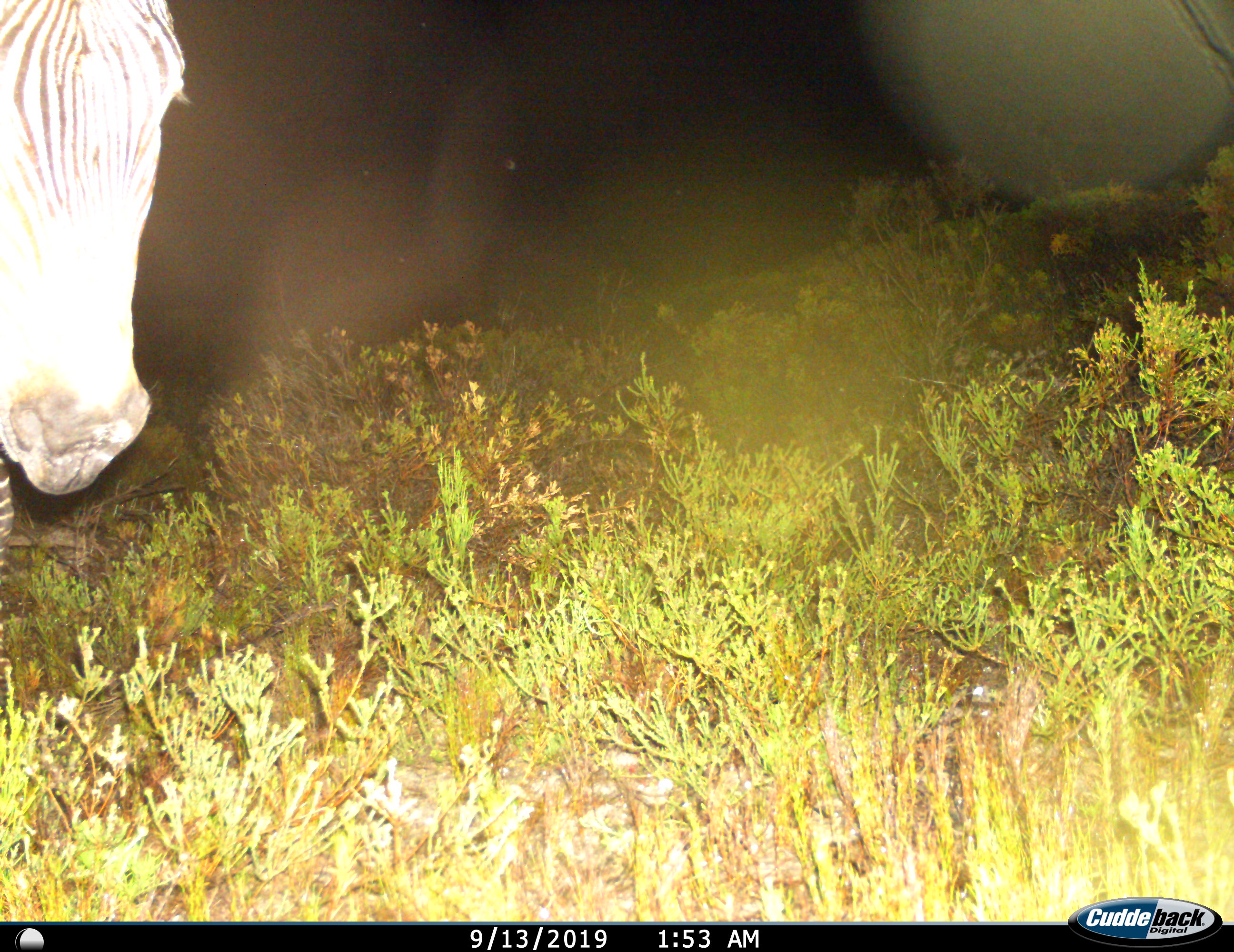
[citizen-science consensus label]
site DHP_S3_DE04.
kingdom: Animalia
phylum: Chordata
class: Mammalia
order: Perissodactyla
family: Equidae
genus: Equus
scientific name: Equus zebra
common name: mountain zebra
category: zebramountain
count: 1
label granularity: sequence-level